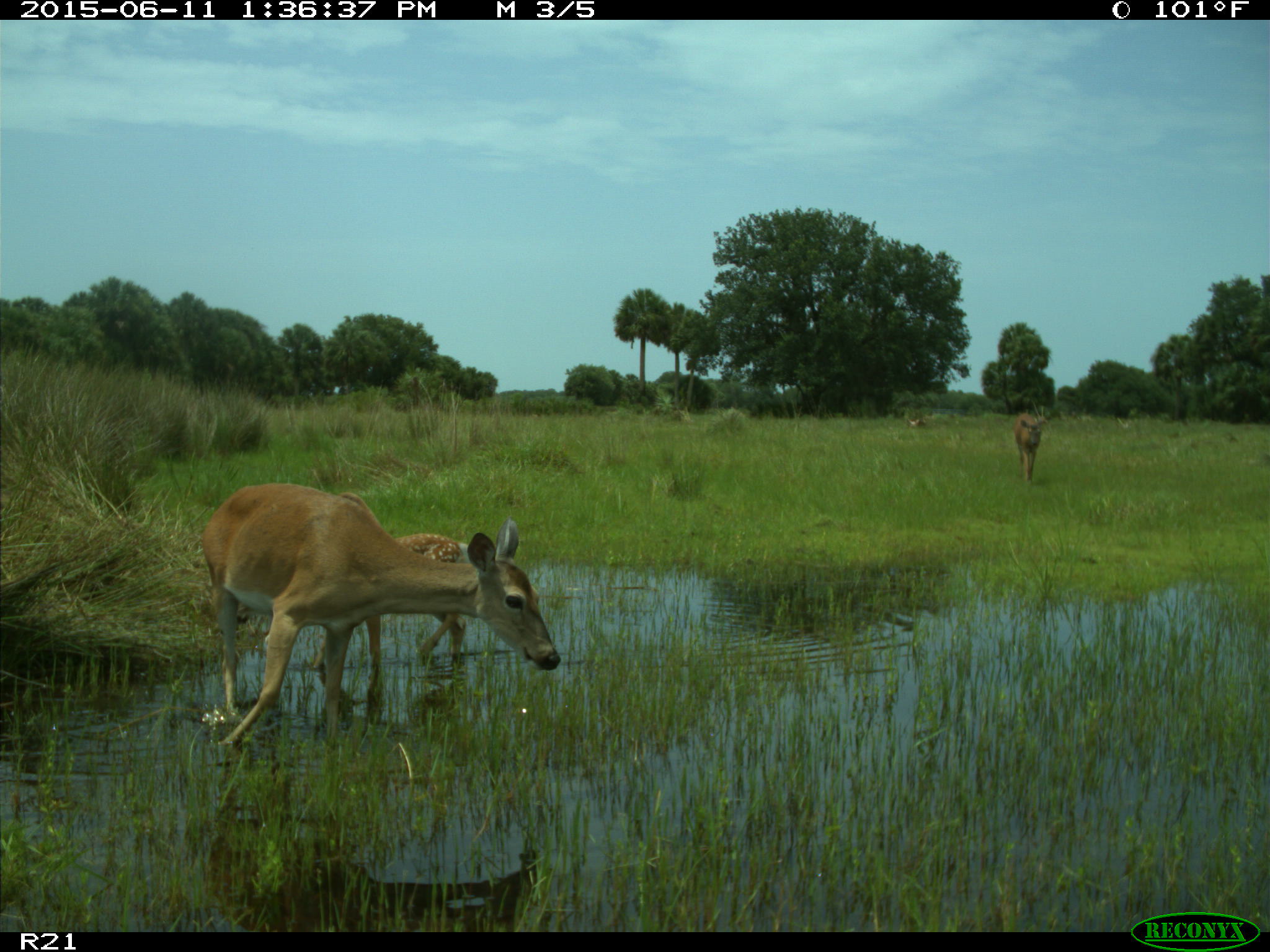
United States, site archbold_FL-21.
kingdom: Animalia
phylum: Chordata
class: Mammalia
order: Artiodactyla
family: Cervidae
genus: Odocoileus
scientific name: Odocoileus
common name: deer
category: unidentified deer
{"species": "unidentified deer (deer) (Odocoileus)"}